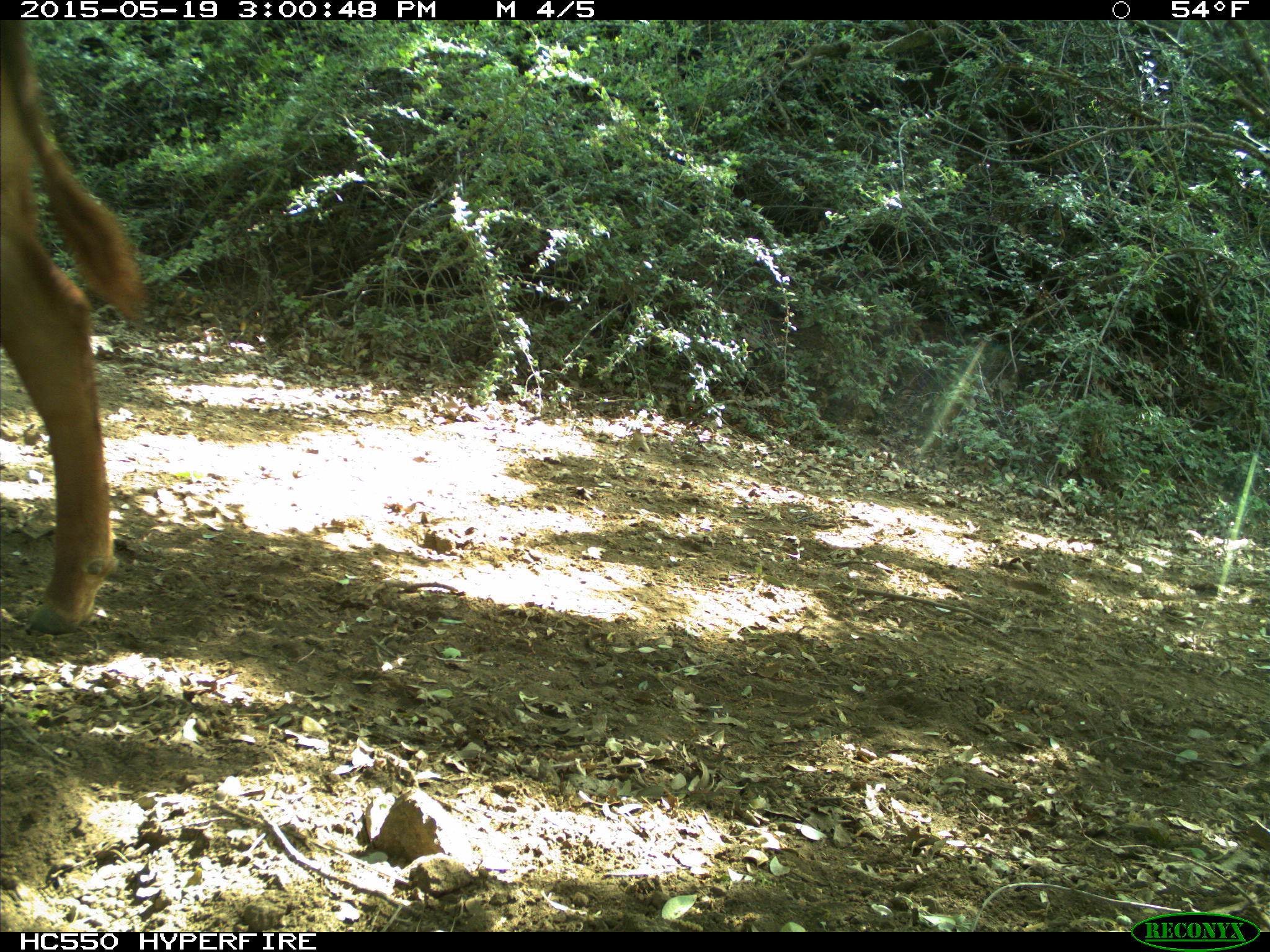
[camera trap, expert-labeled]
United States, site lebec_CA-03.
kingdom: Animalia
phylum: Chordata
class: Mammalia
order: Artiodactyla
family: Bovidae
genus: Bos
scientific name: Bos taurus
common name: domestic cow